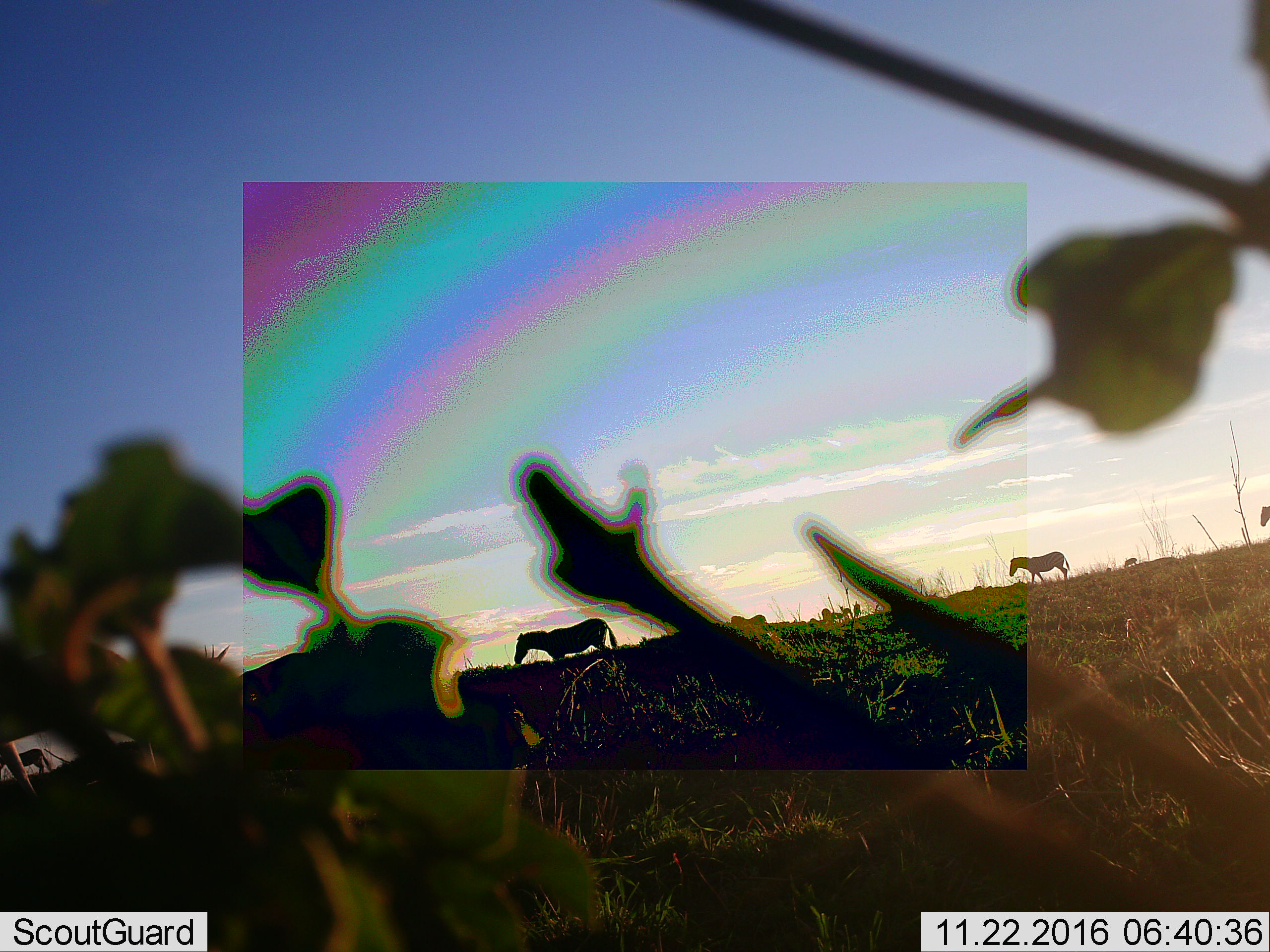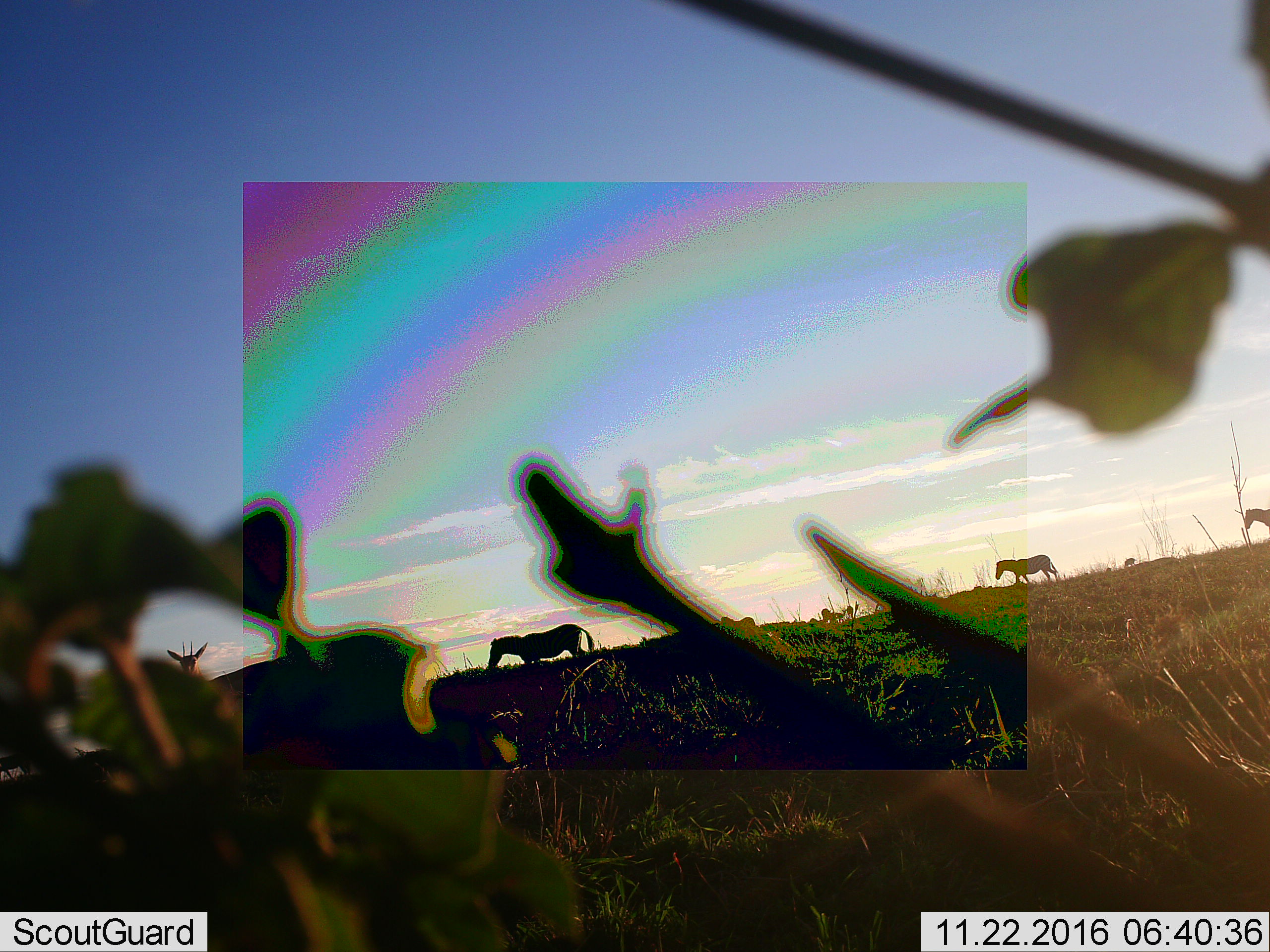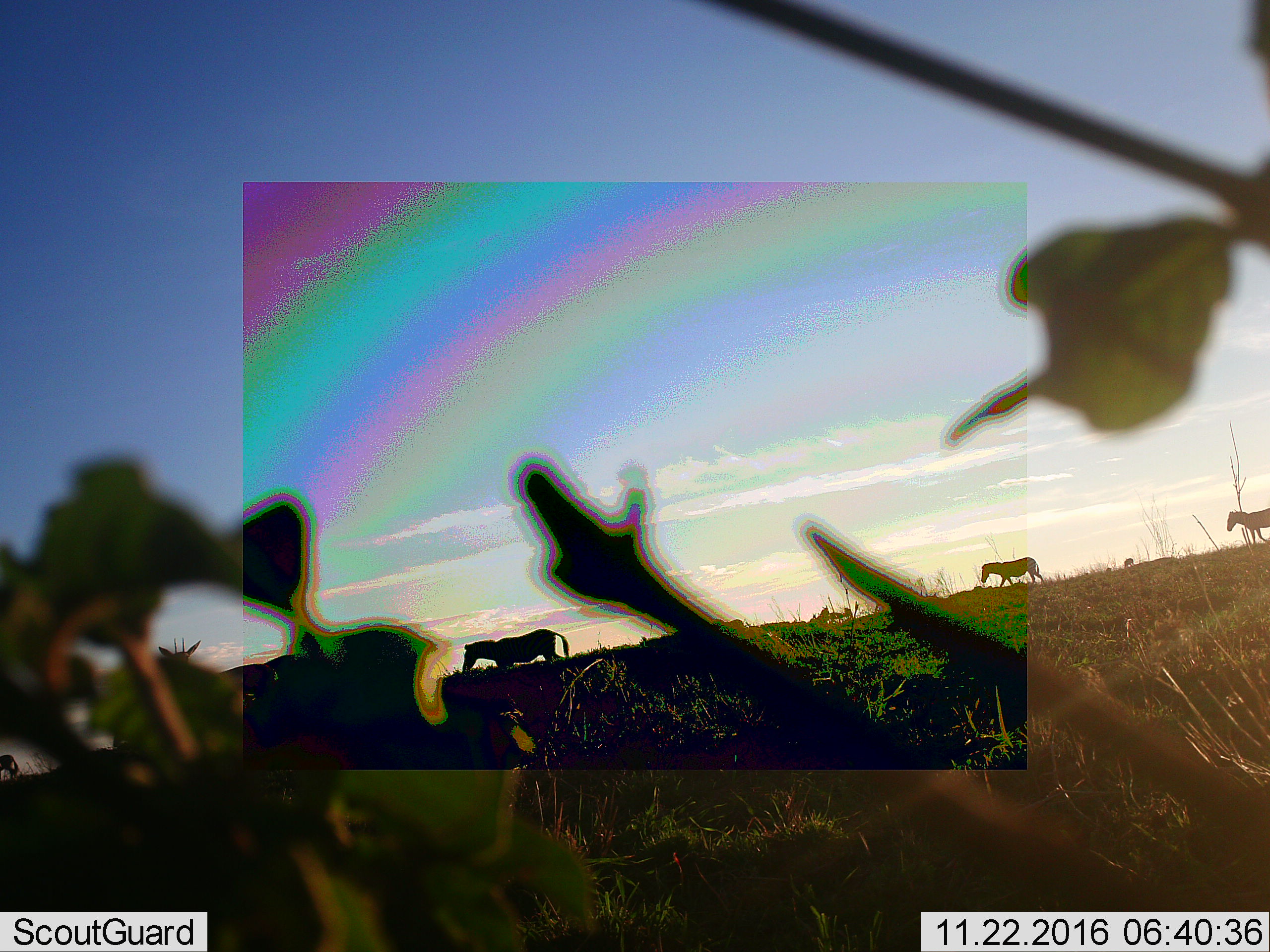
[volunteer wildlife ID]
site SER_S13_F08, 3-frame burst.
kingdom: Animalia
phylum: Chordata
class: Mammalia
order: Perissodactyla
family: Equidae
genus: Equus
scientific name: Equus quagga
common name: plains zebra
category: zebraplains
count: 4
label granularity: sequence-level